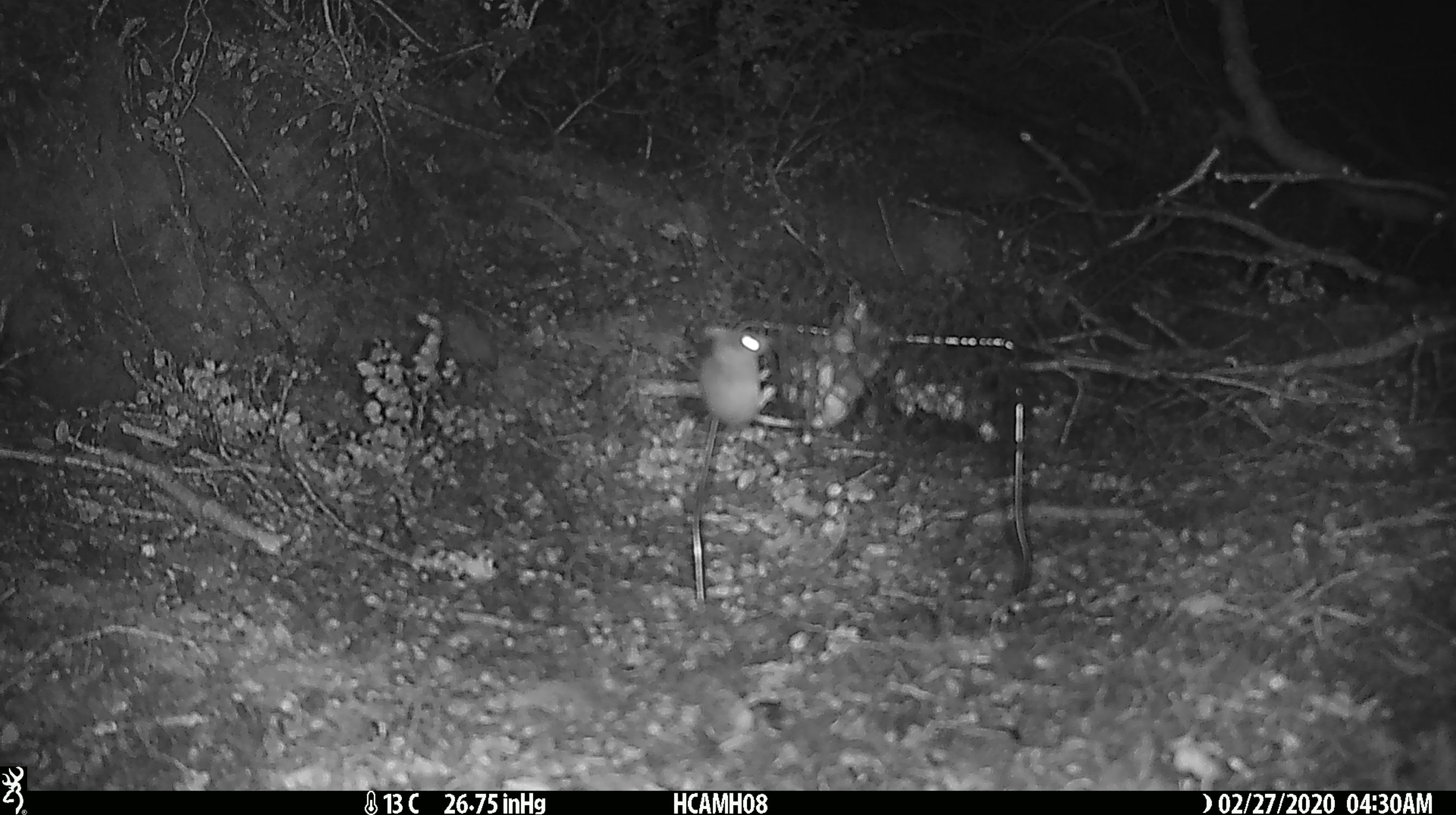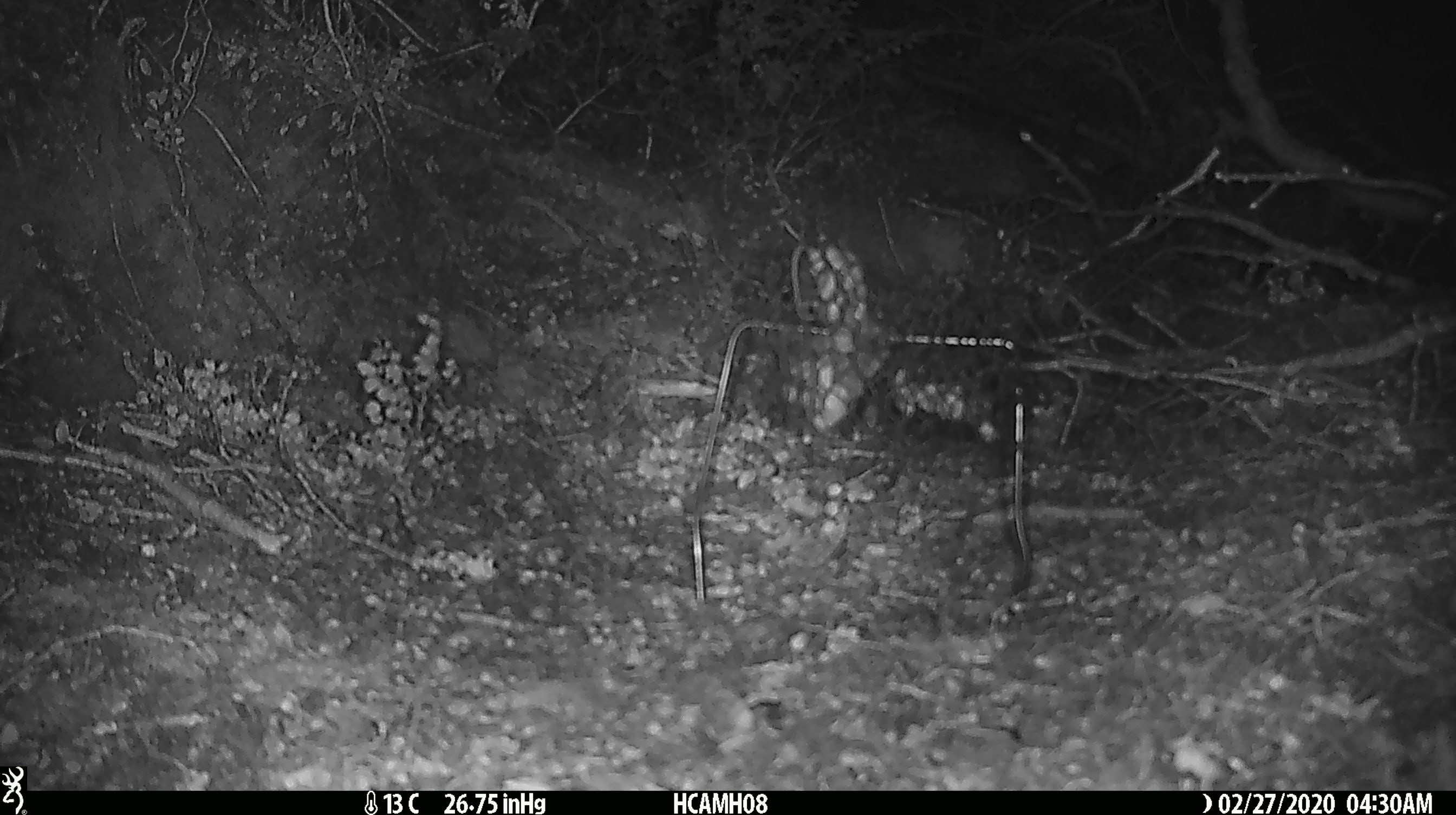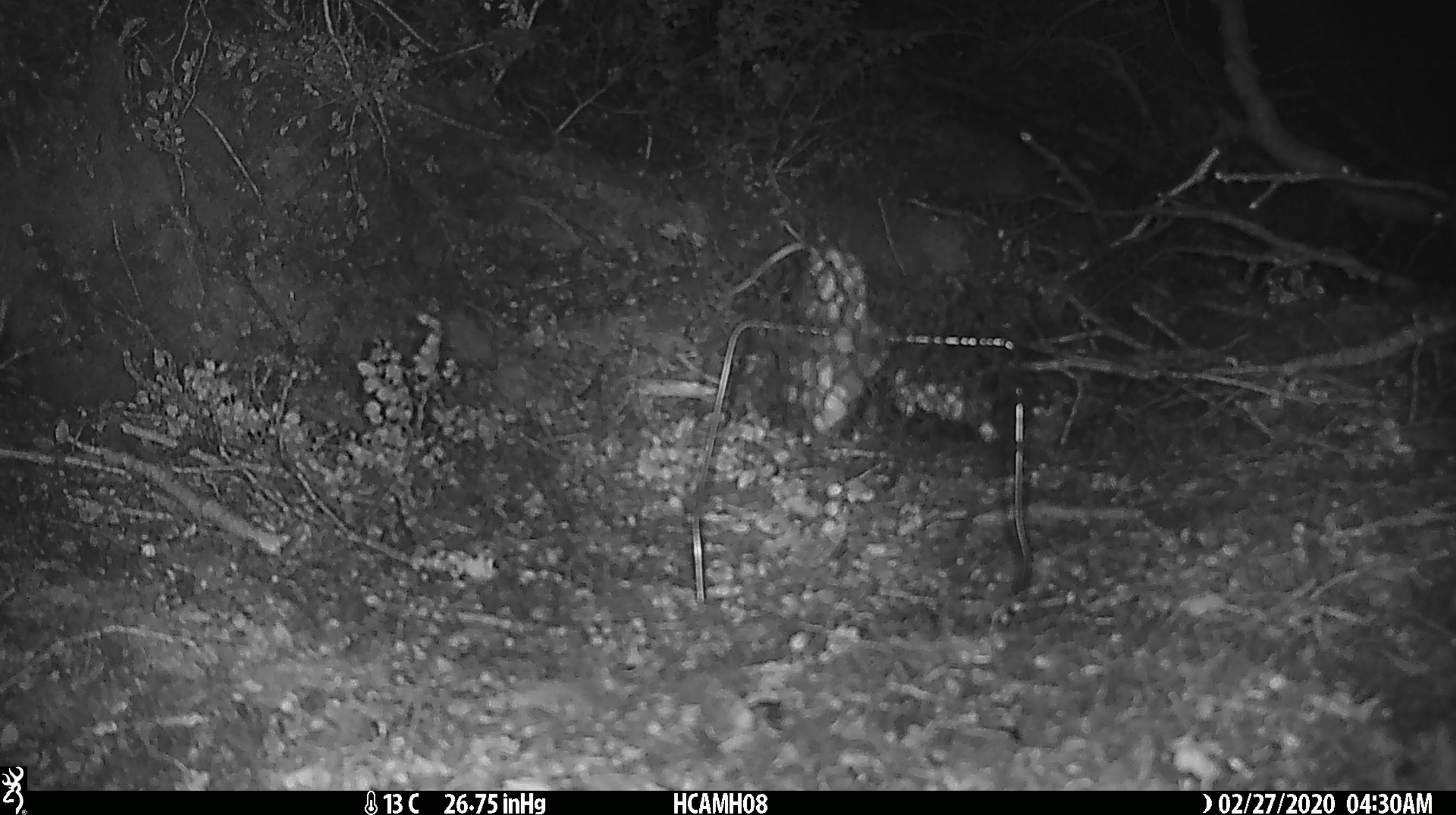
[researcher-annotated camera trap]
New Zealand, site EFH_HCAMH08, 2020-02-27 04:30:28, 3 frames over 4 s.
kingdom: Animalia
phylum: Chordata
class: Mammalia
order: Rodentia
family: Muridae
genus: Mus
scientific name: Mus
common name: mouse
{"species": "mouse (Mus)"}